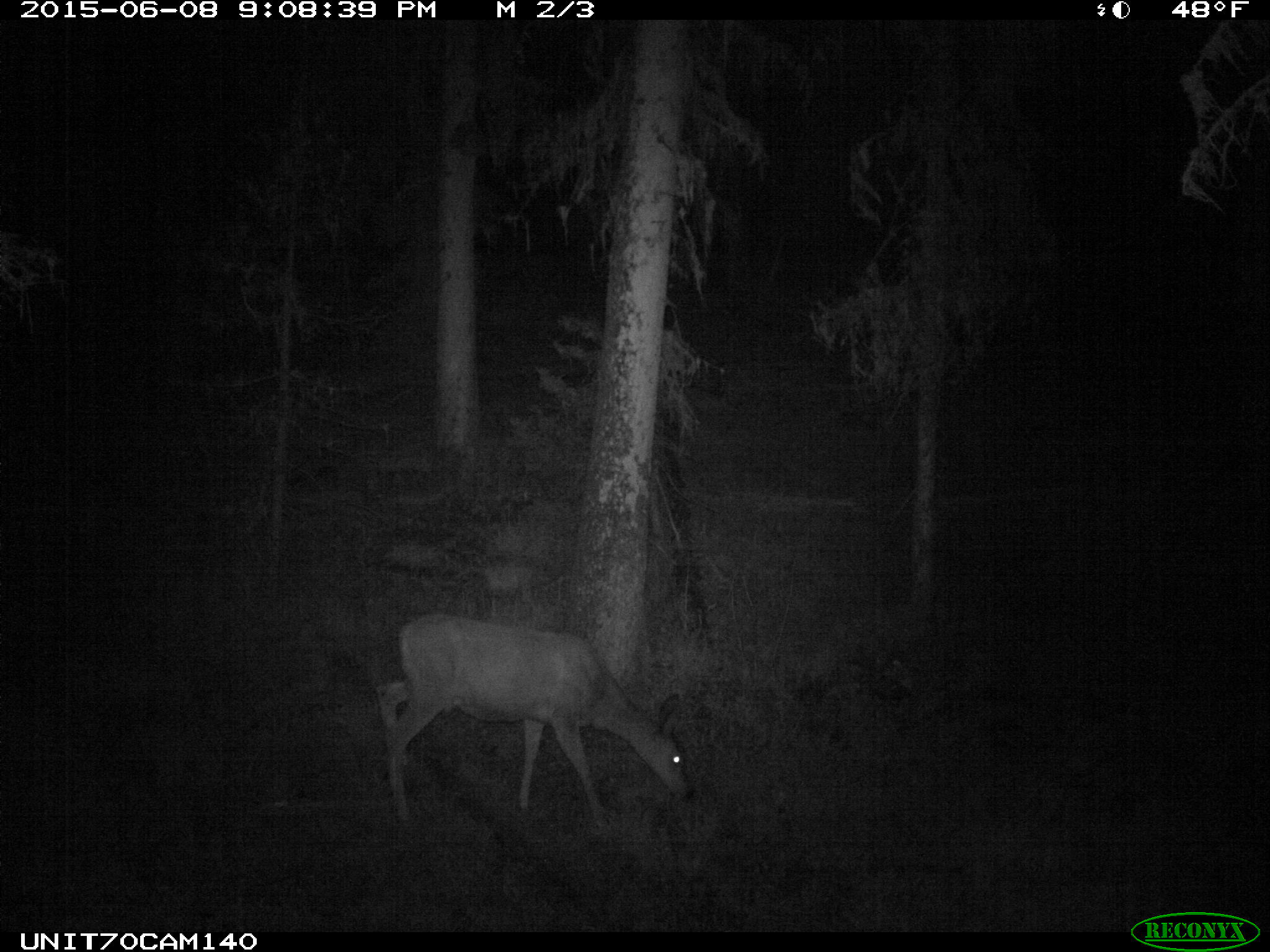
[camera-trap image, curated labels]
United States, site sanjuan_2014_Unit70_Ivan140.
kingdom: Animalia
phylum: Chordata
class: Mammalia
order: Artiodactyla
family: Cervidae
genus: Odocoileus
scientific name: Odocoileus hemionus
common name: mule deer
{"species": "Odocoileus hemionus (mule deer)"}